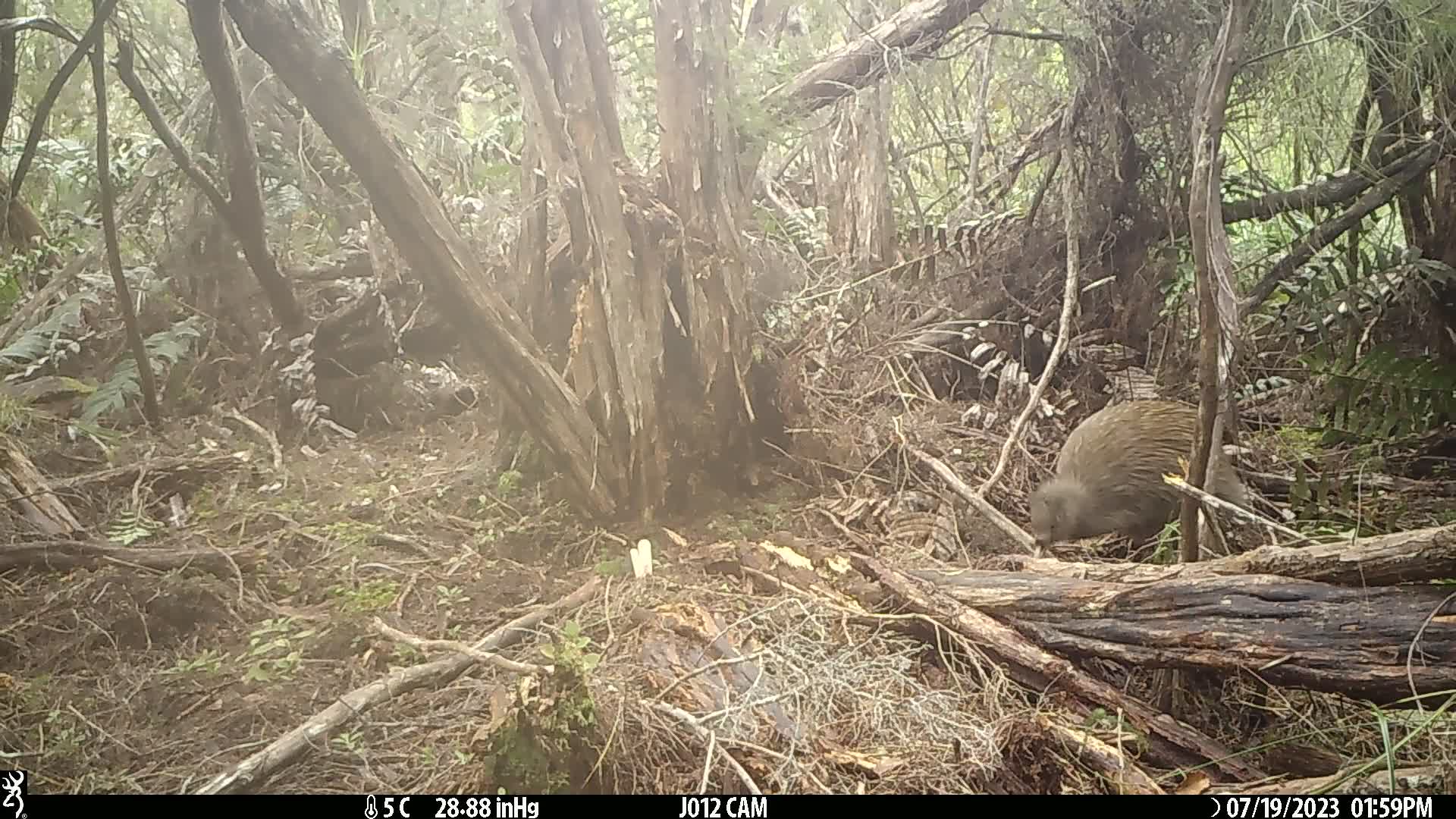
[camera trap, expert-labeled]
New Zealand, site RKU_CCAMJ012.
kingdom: Animalia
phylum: Chordata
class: Aves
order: Apterygiformes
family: Apterygidae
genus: Apteryx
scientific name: Apteryx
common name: kiwi